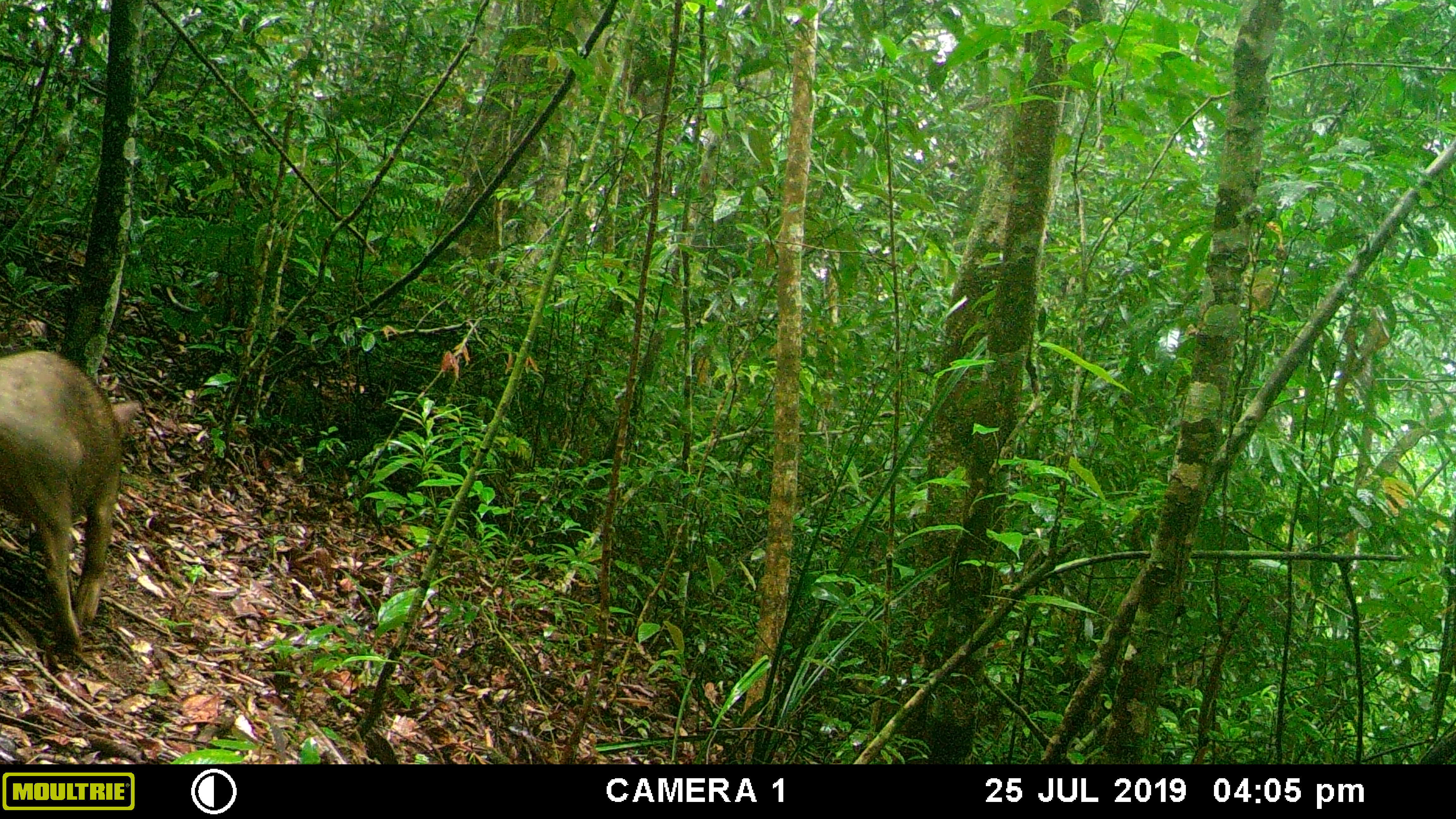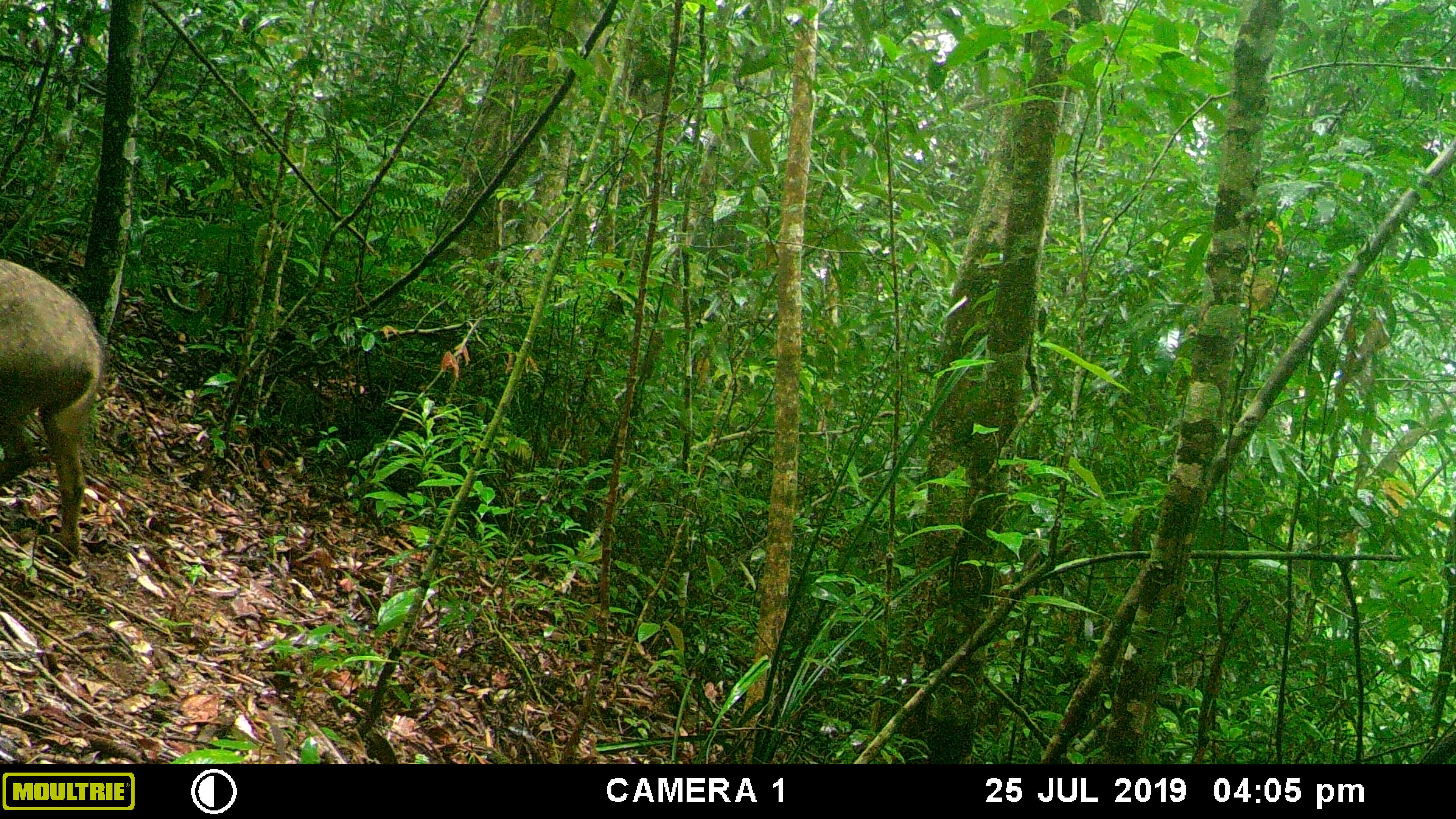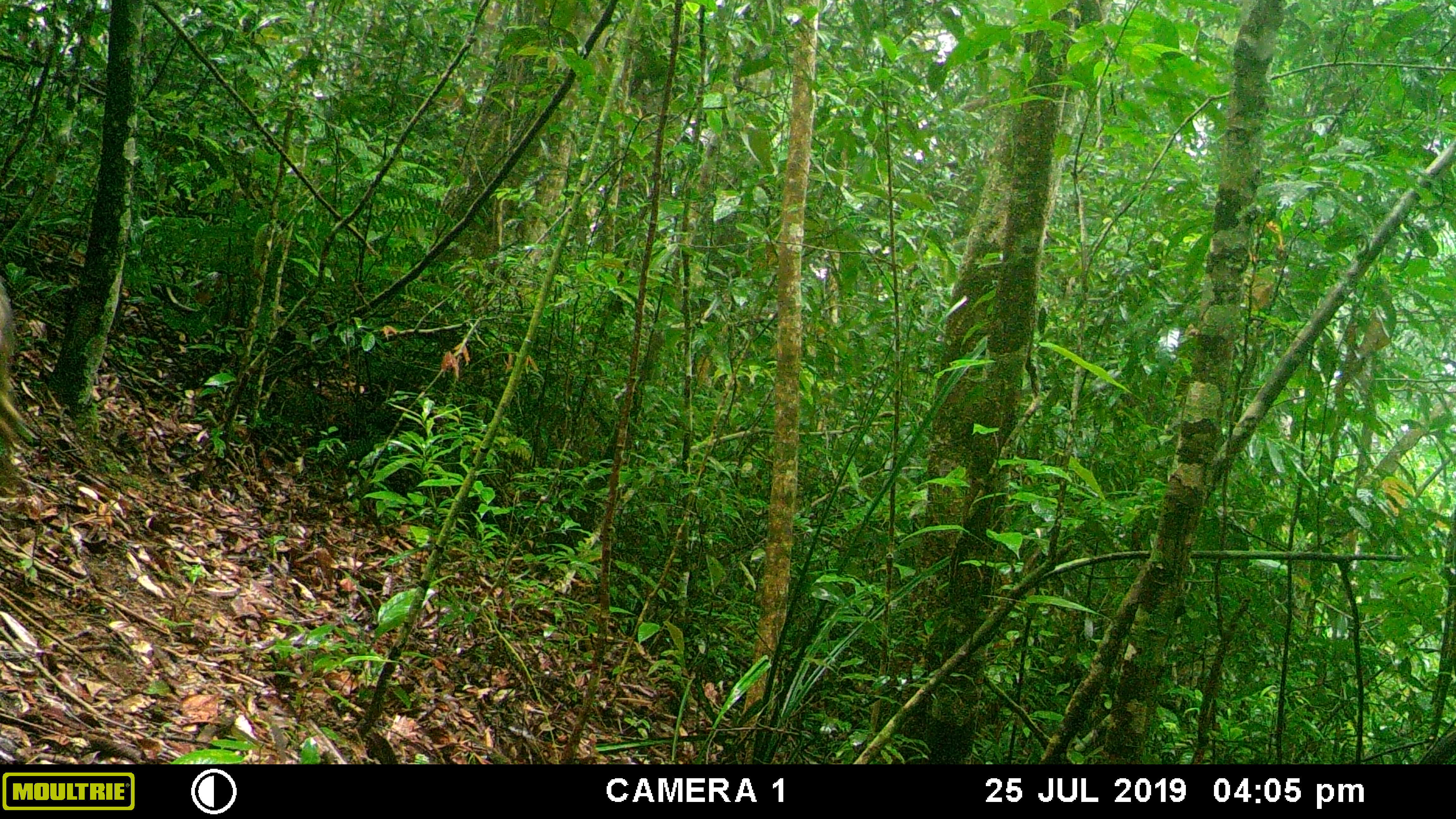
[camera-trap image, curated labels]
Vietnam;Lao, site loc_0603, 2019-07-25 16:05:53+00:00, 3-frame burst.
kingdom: Animalia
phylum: Chordata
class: Mammalia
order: Artiodactyla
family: Suidae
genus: Sus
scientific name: Sus scrofa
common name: eurasian wild pig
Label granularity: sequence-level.